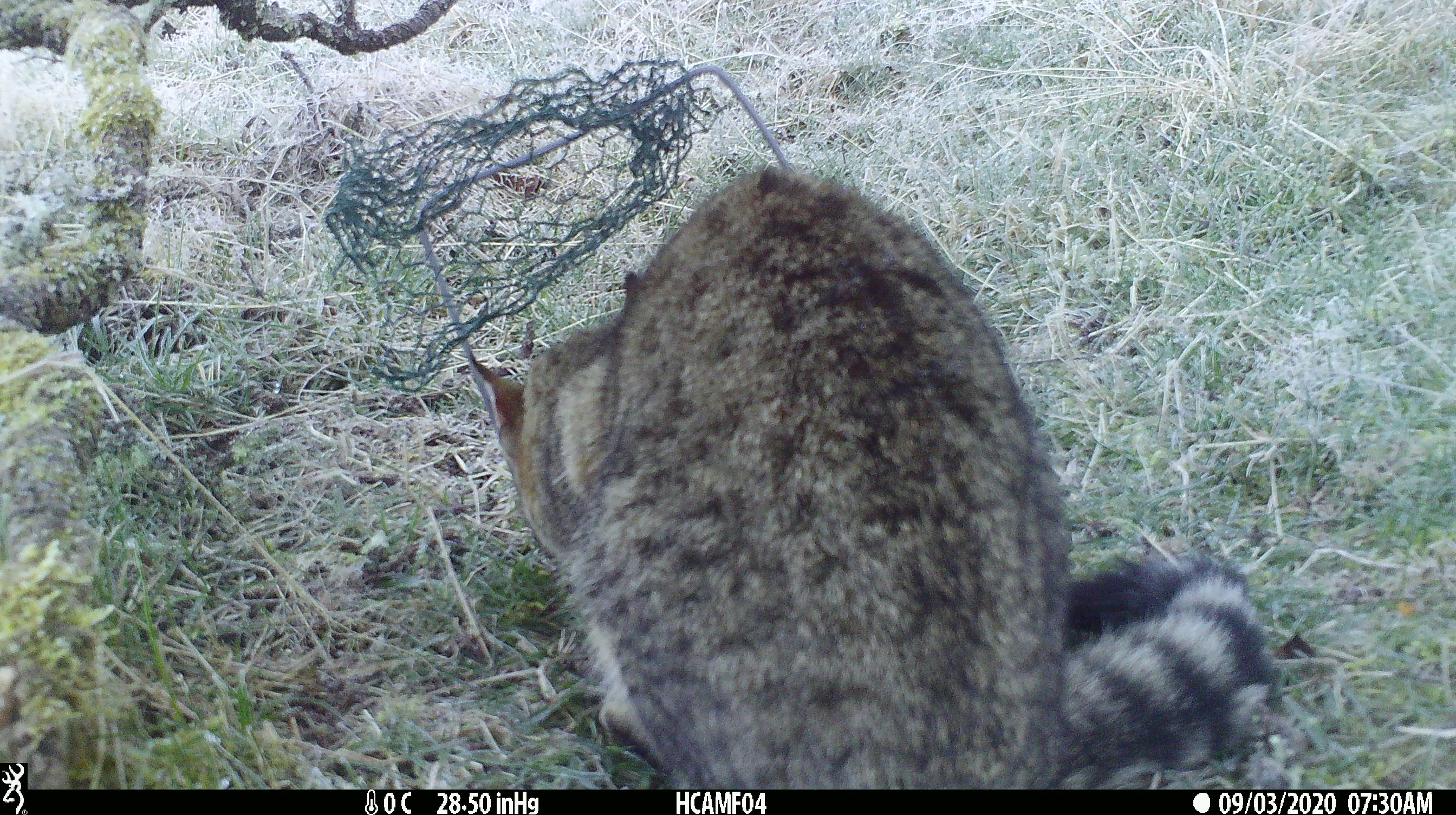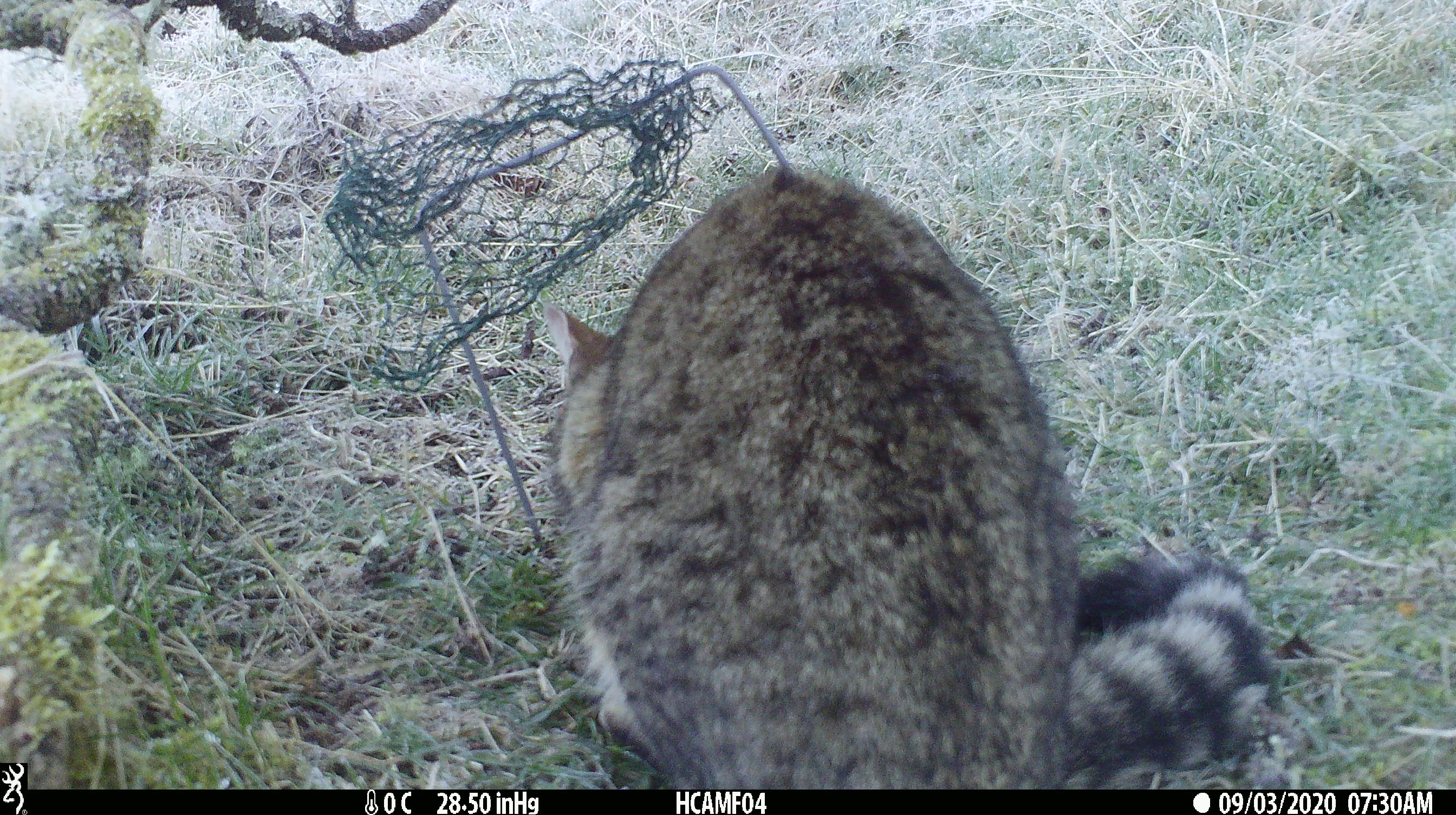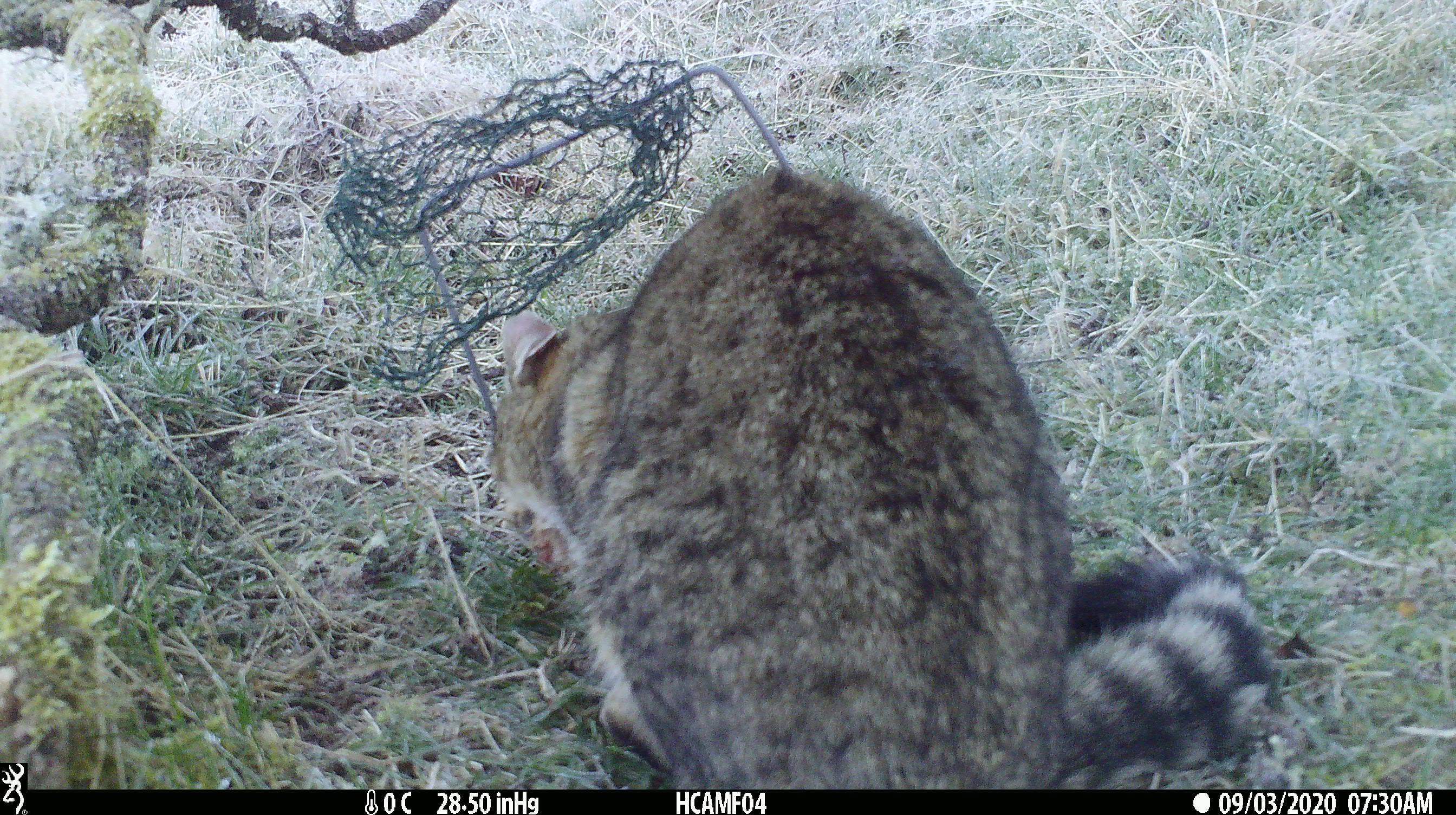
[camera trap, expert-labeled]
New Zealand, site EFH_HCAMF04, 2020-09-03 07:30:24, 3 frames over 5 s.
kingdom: Animalia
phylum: Chordata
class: Mammalia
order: Carnivora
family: Felidae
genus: Felis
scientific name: Felis catus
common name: domestic cat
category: cat